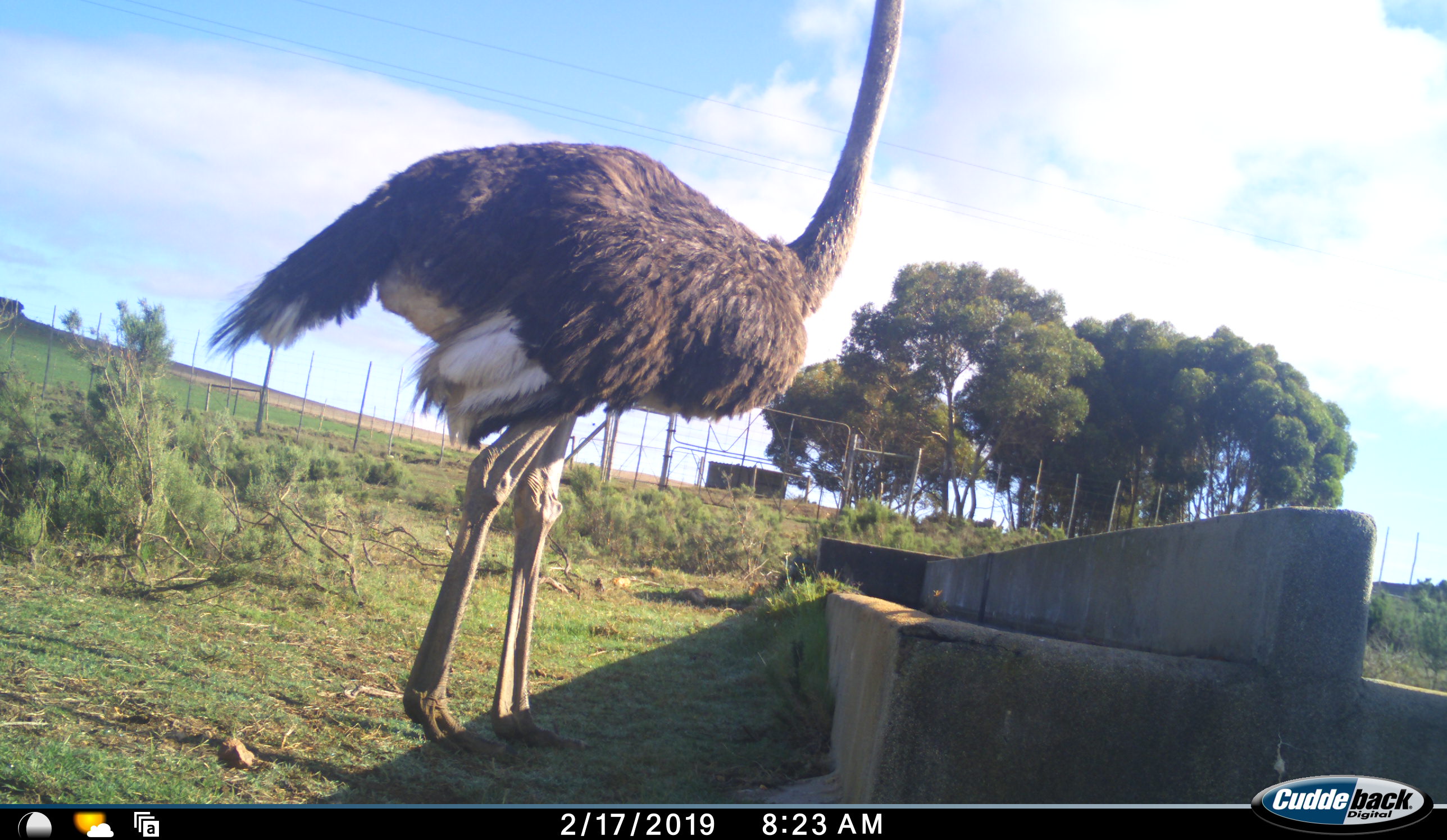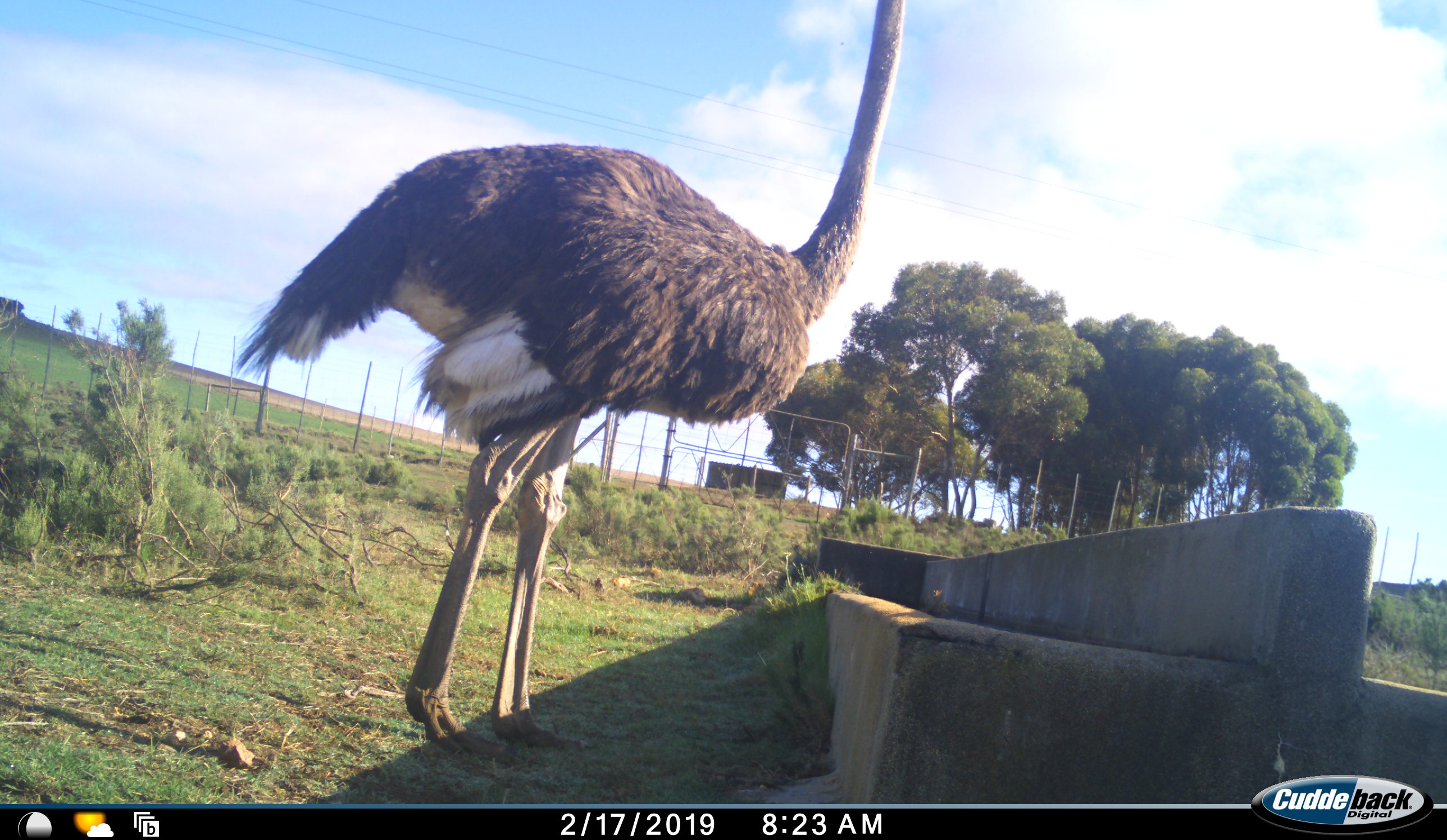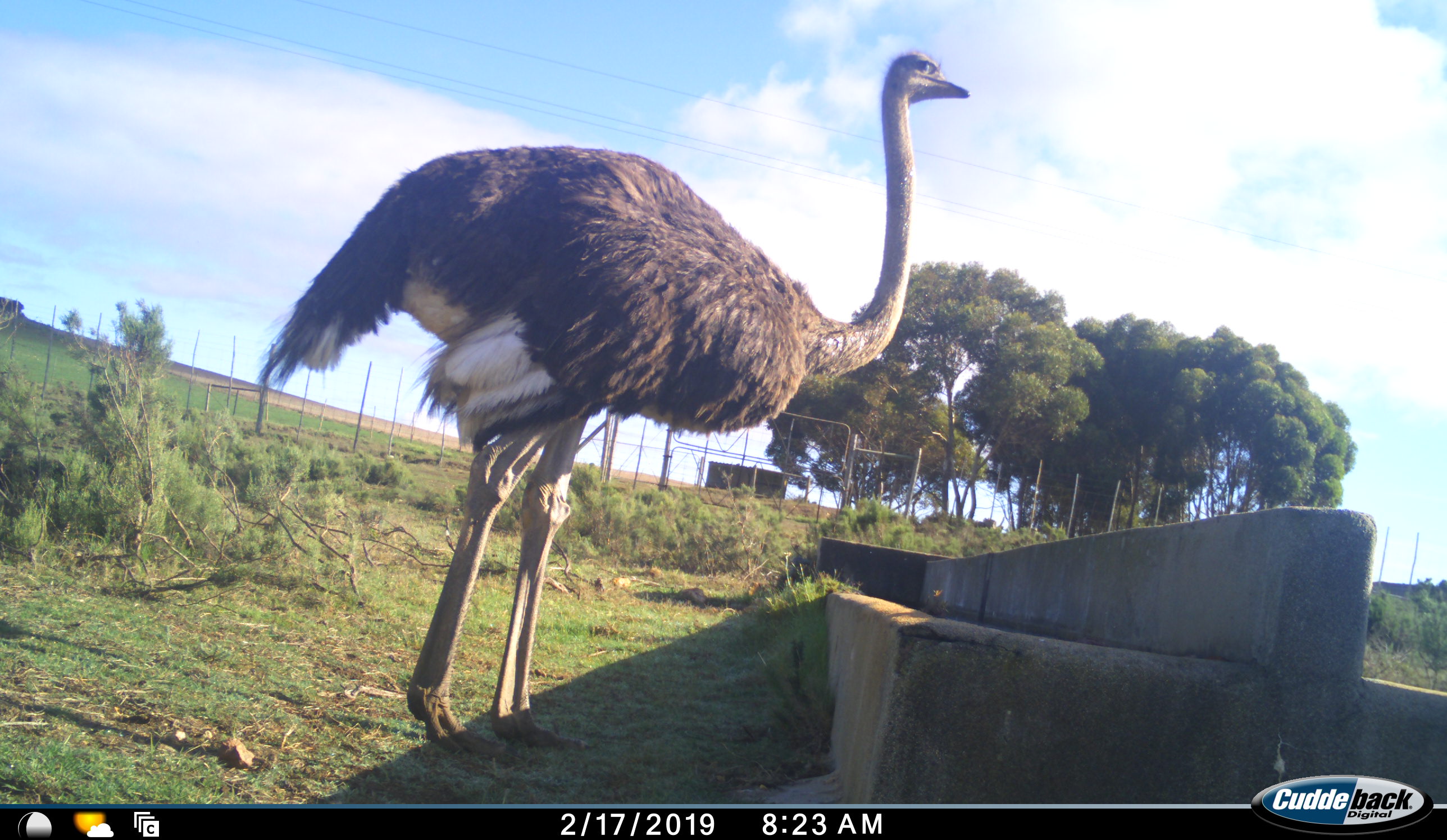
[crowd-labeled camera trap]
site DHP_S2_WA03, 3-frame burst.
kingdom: Animalia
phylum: Chordata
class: Aves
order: Struthioniformes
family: Struthionidae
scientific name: Struthionidae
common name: ostrich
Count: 1.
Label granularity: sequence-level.